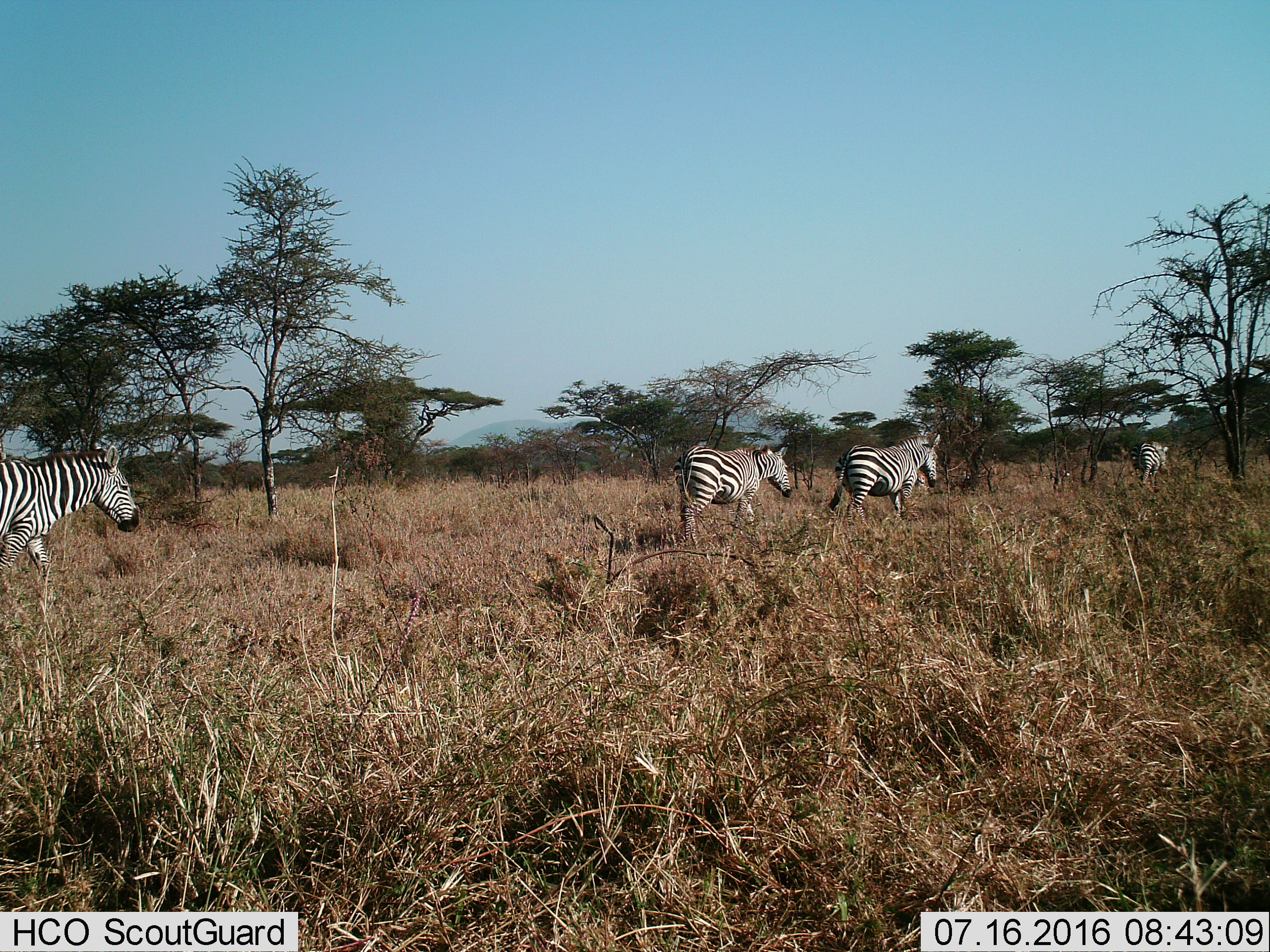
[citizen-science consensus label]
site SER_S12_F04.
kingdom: Animalia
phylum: Chordata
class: Mammalia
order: Perissodactyla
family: Equidae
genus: Equus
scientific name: Equus quagga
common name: plains zebra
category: zebraplains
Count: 4.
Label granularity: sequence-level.